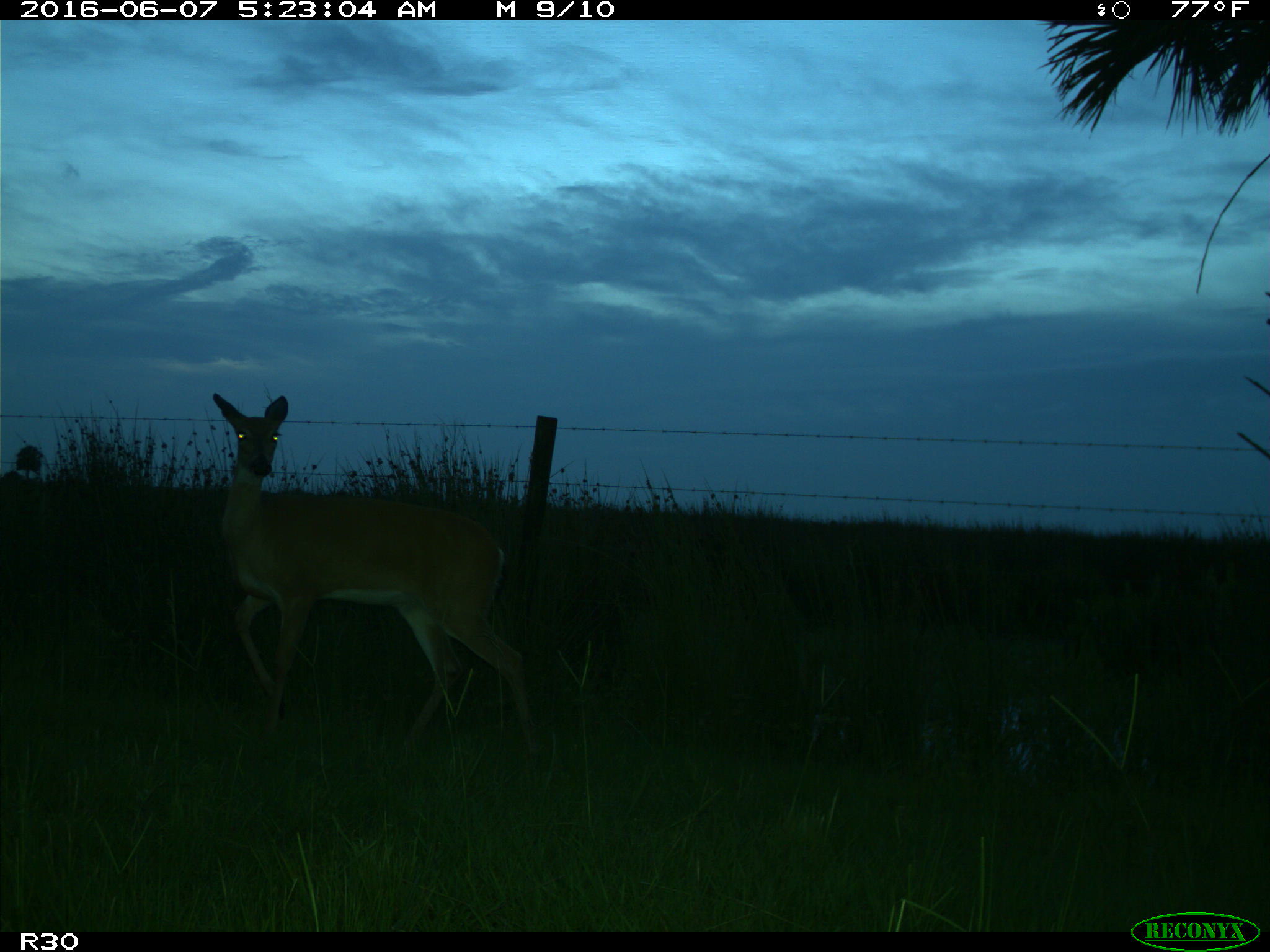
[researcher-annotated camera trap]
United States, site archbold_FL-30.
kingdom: Animalia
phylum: Chordata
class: Mammalia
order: Artiodactyla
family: Cervidae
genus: Odocoileus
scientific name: Odocoileus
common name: deer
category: unidentified deer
Unidentified deer (deer) (Odocoileus).